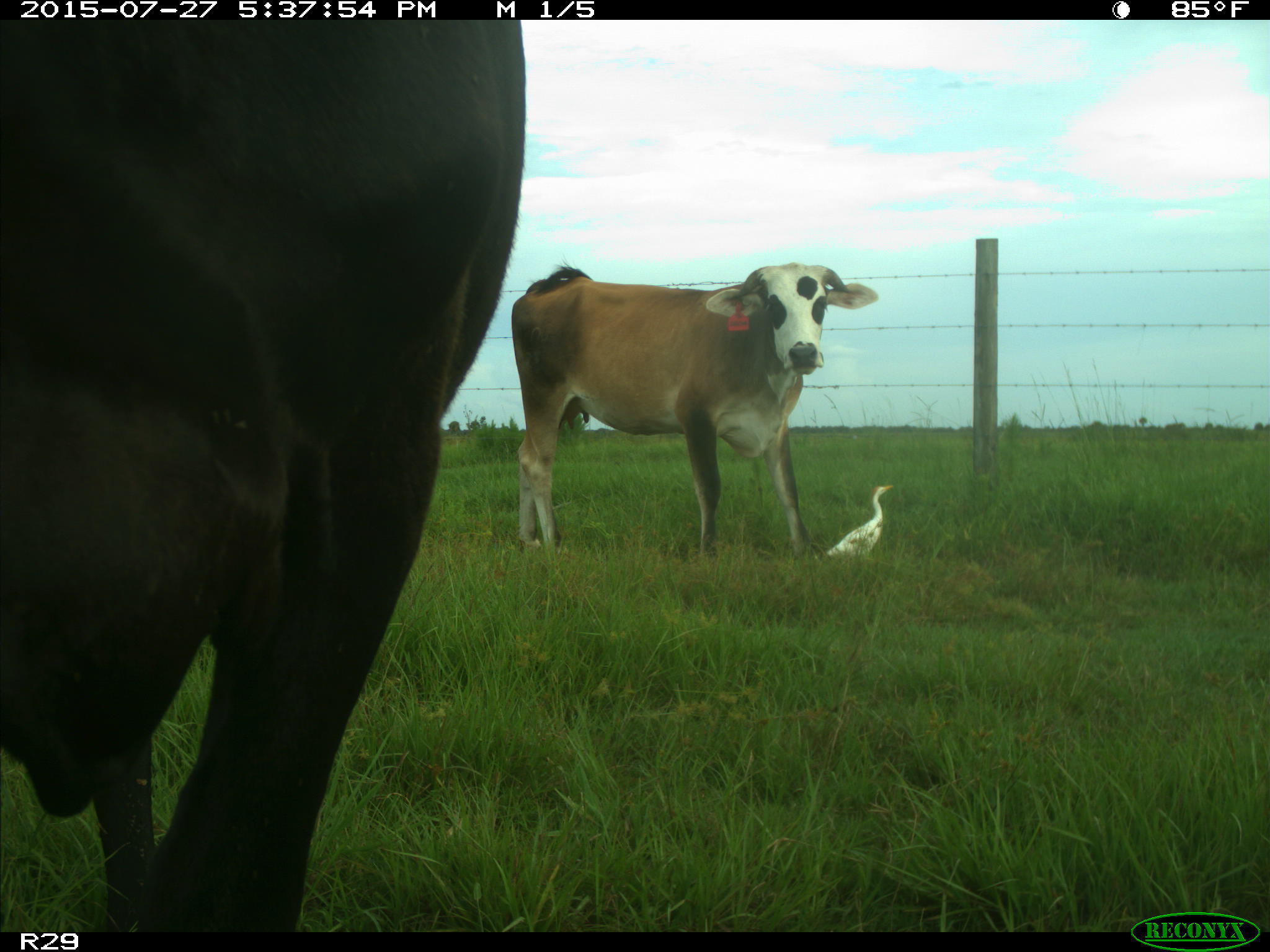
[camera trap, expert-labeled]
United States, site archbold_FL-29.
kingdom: Animalia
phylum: Chordata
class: Mammalia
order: Artiodactyla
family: Bovidae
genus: Bos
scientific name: Bos taurus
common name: domestic cow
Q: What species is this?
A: Bos taurus (domestic cow).